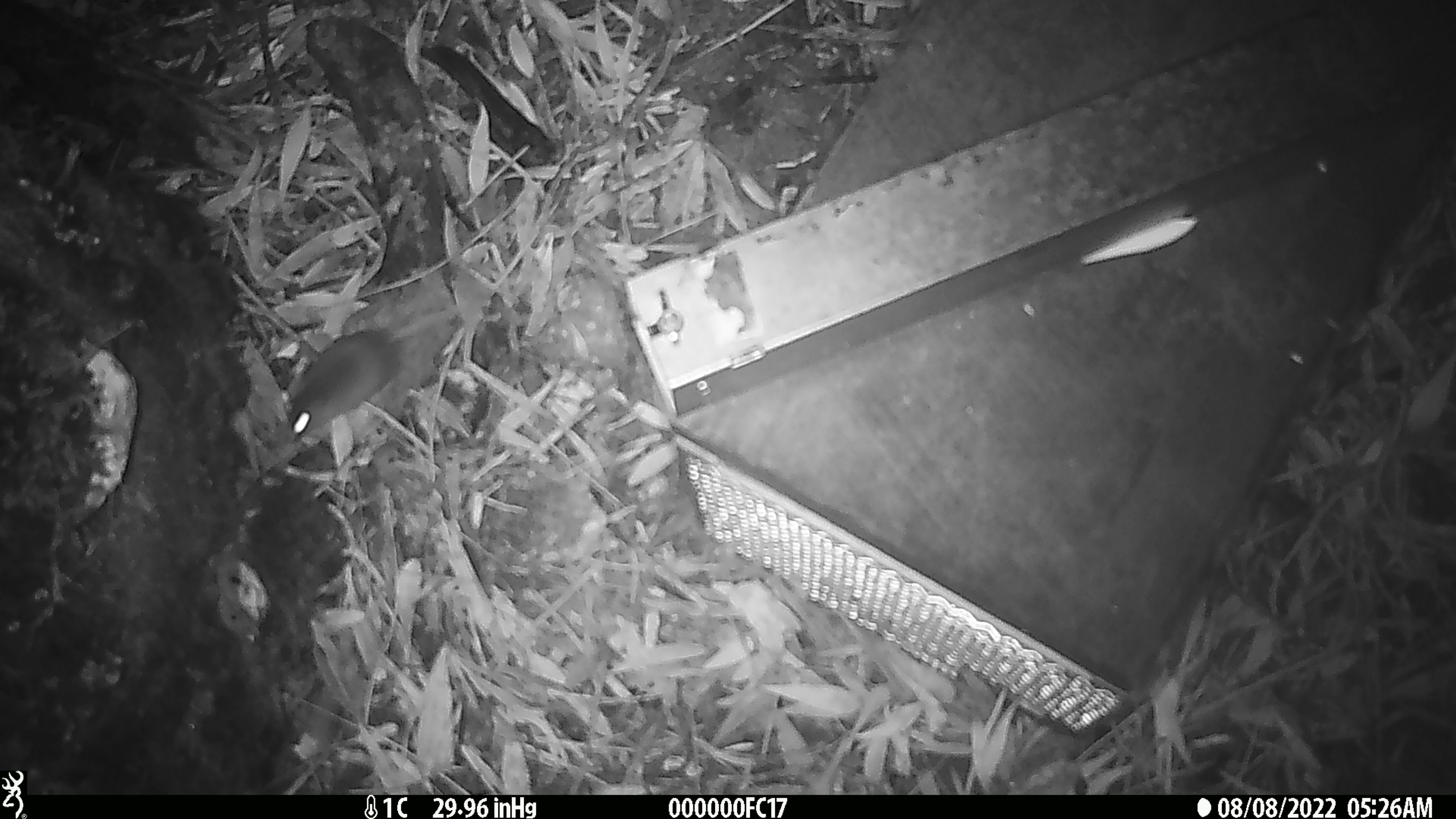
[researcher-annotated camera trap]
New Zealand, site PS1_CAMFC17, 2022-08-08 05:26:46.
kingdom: Animalia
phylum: Chordata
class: Mammalia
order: Rodentia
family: Muridae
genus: Mus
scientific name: Mus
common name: mouse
Mouse (Mus).